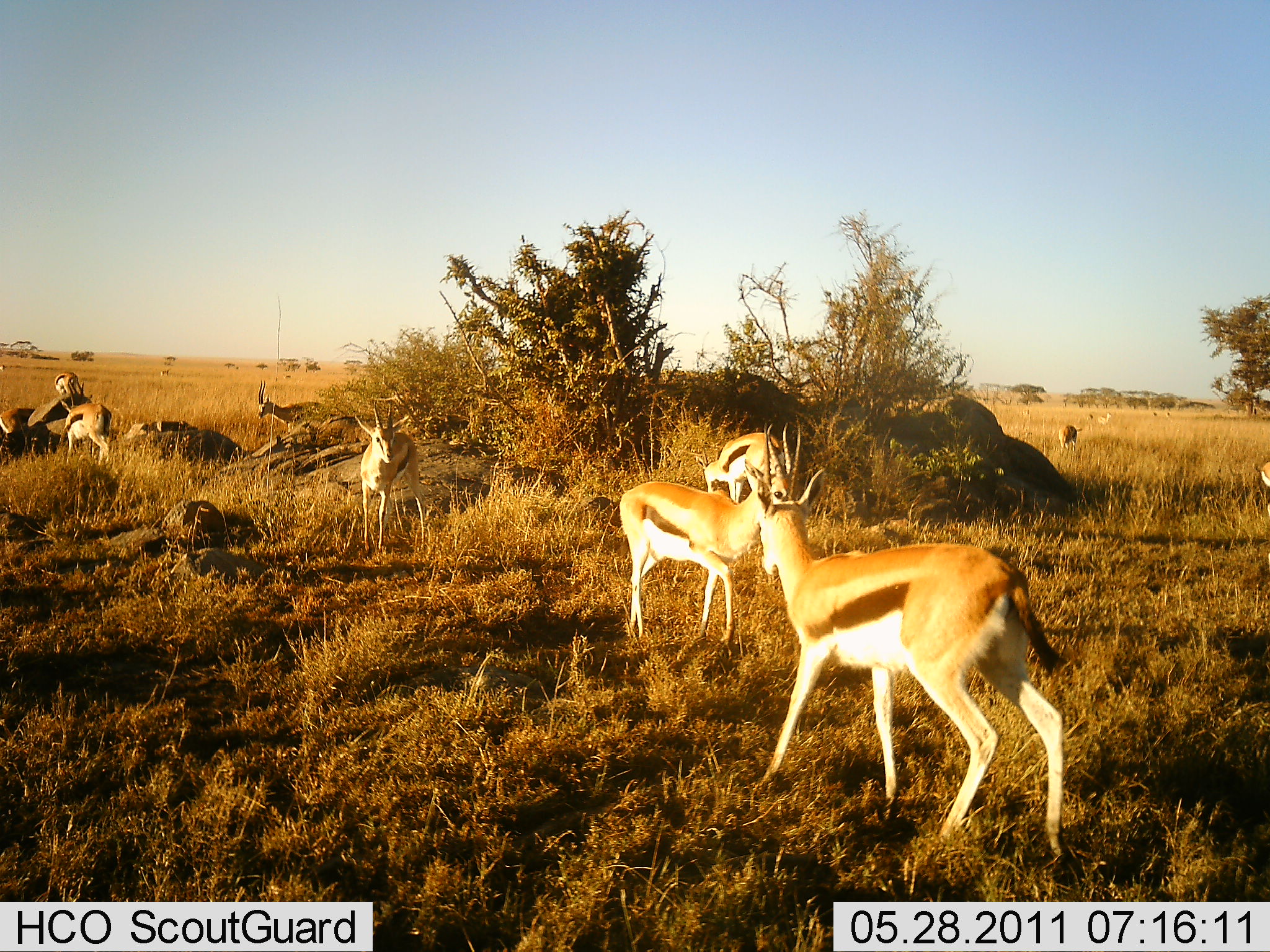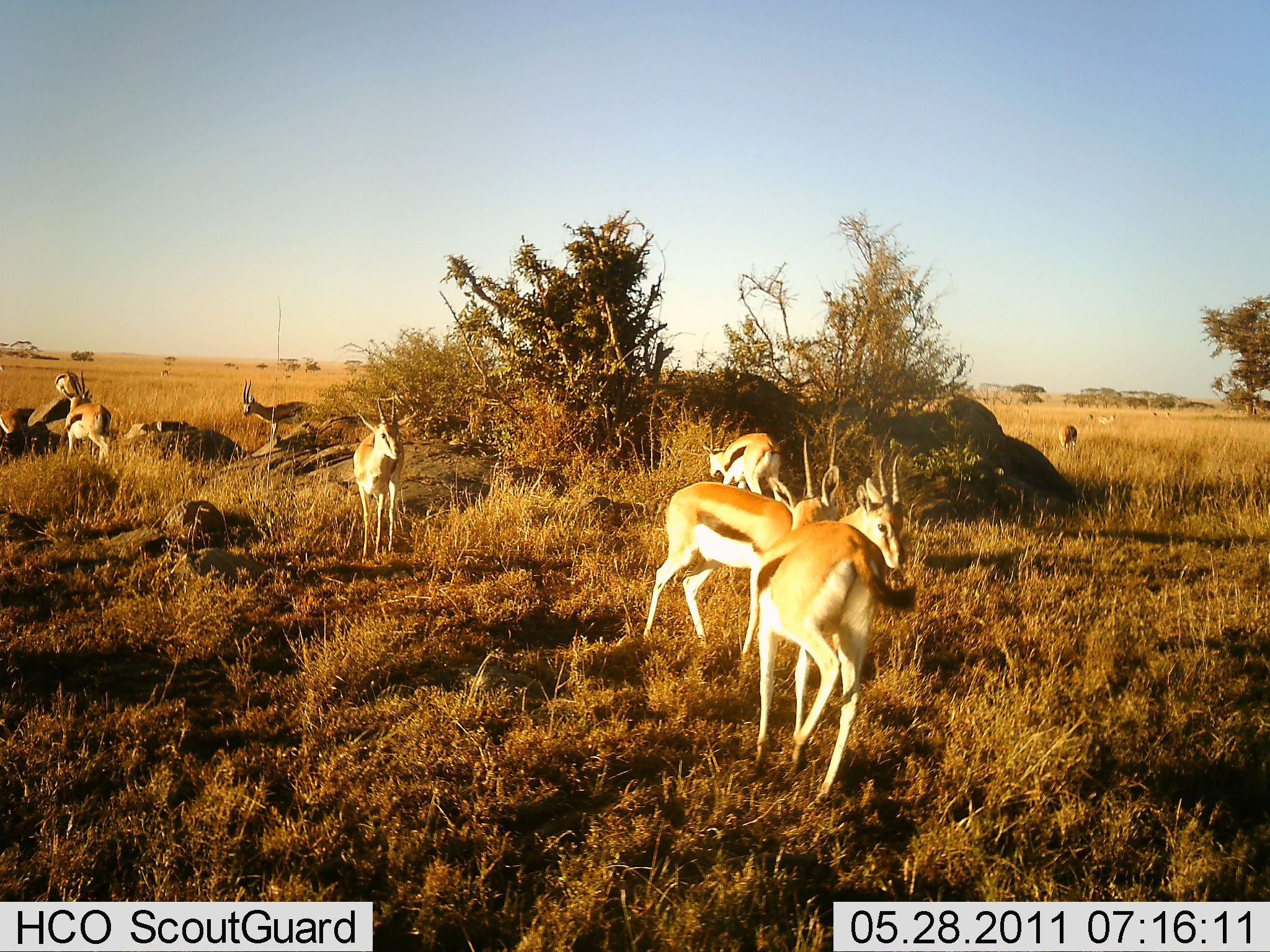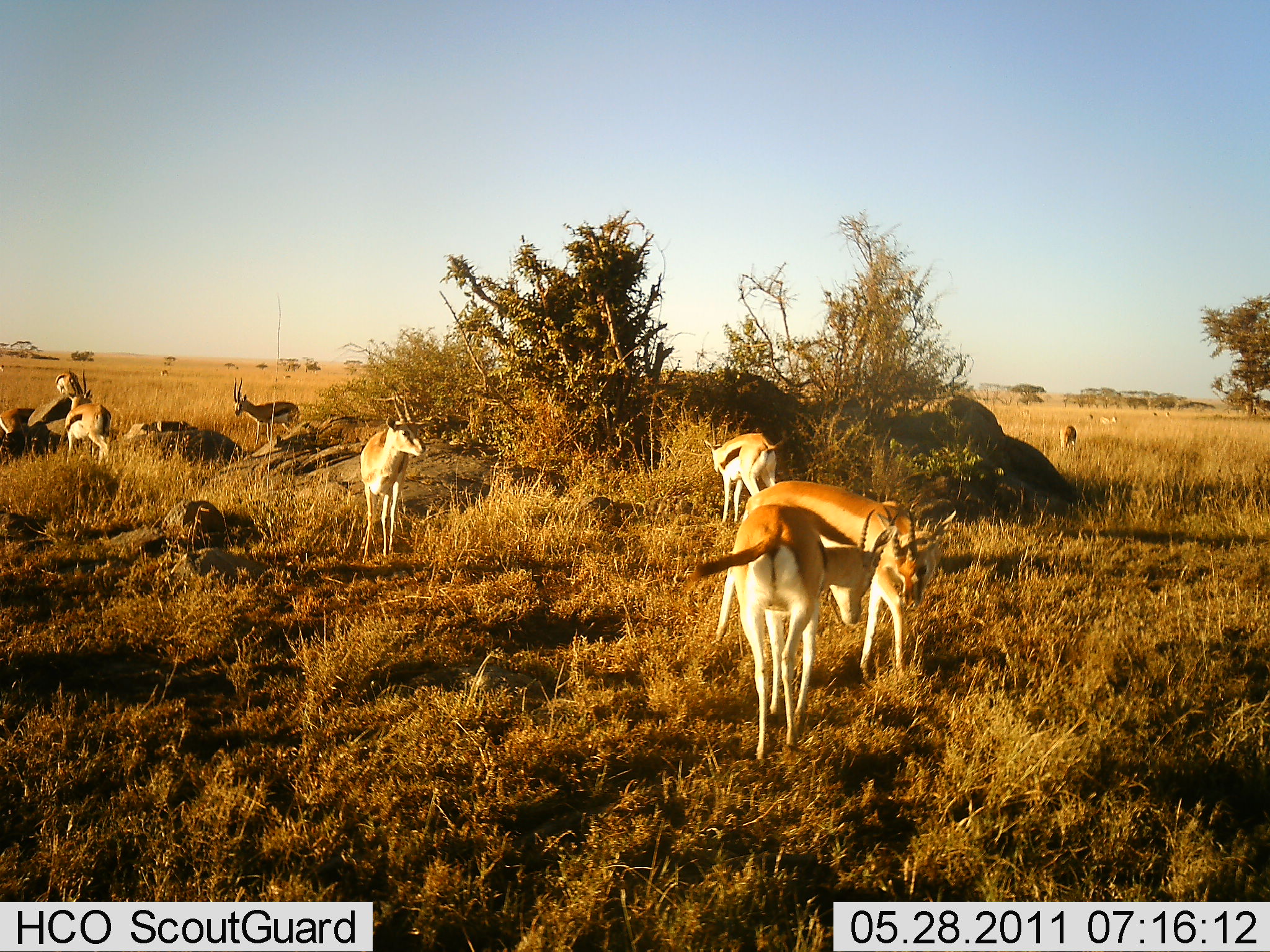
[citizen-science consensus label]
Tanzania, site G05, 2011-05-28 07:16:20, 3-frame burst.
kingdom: Animalia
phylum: Chordata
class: Mammalia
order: Artiodactyla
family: Bovidae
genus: Eudorcas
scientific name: Eudorcas thomsonii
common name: thomson's gazelle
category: gazellethomsons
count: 8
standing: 64%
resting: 0%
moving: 45%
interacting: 45%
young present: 0%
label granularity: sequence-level